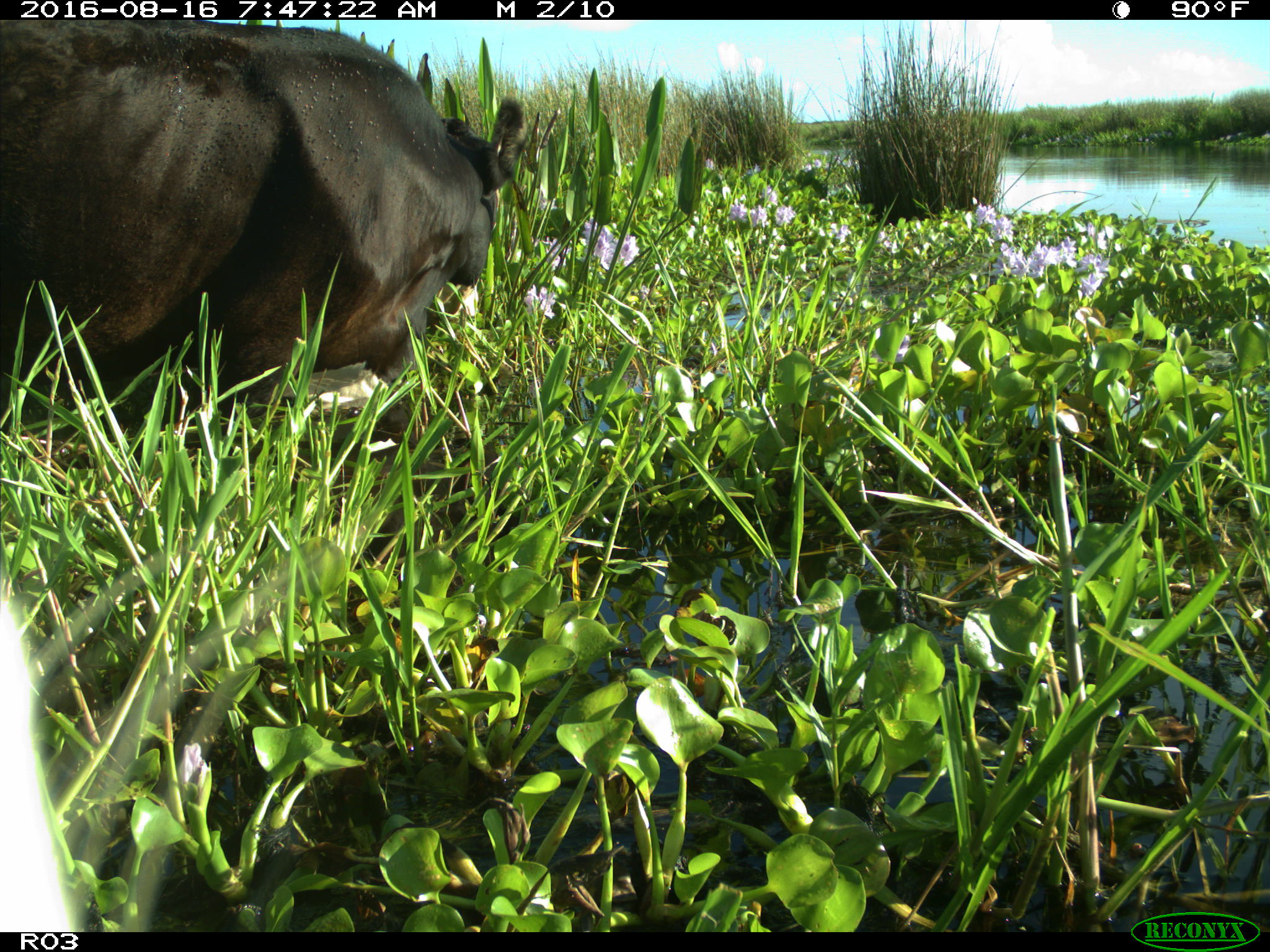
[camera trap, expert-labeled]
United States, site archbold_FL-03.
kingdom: Animalia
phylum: Chordata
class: Mammalia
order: Artiodactyla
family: Bovidae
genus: Bos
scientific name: Bos taurus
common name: domestic cow